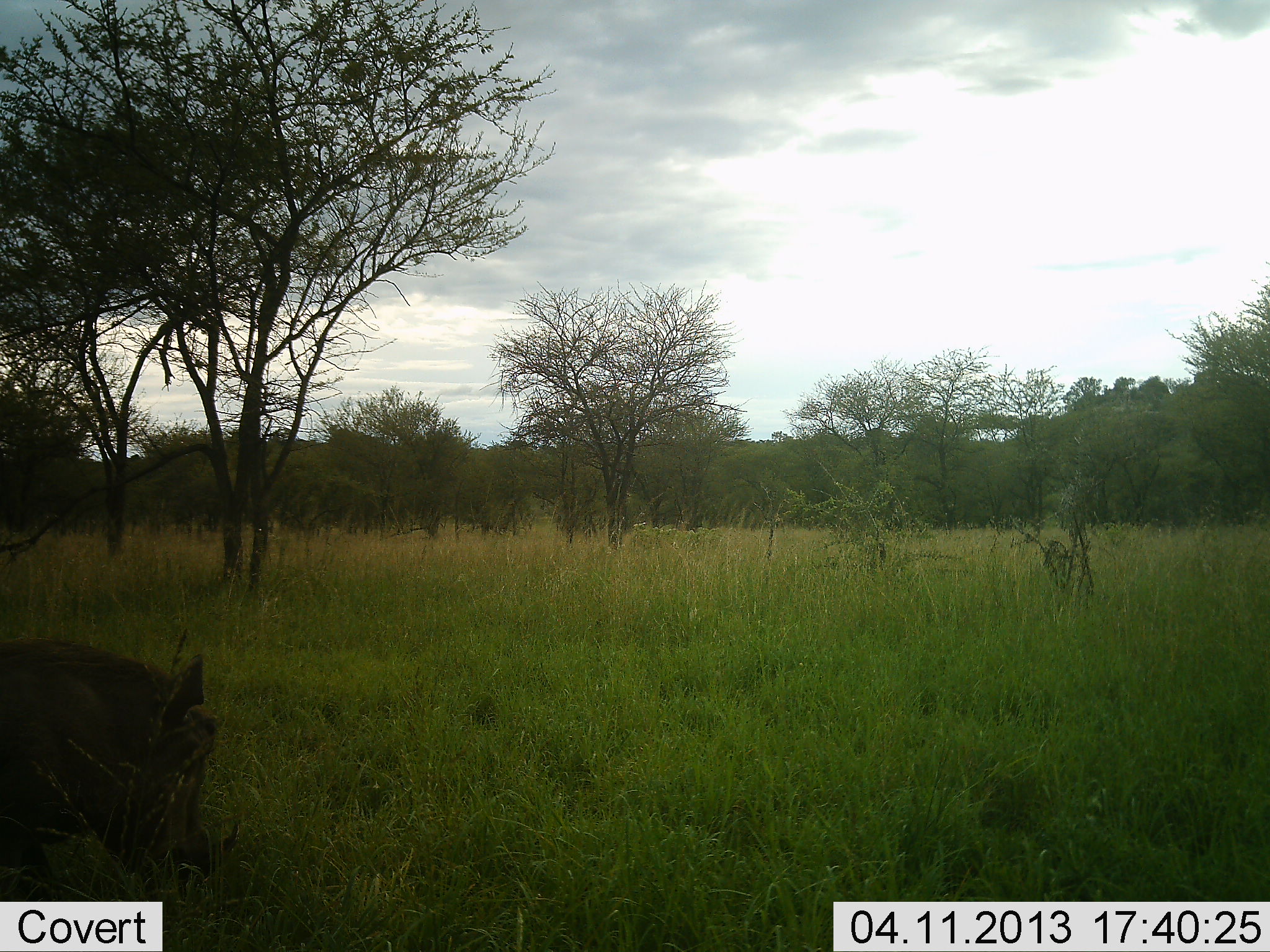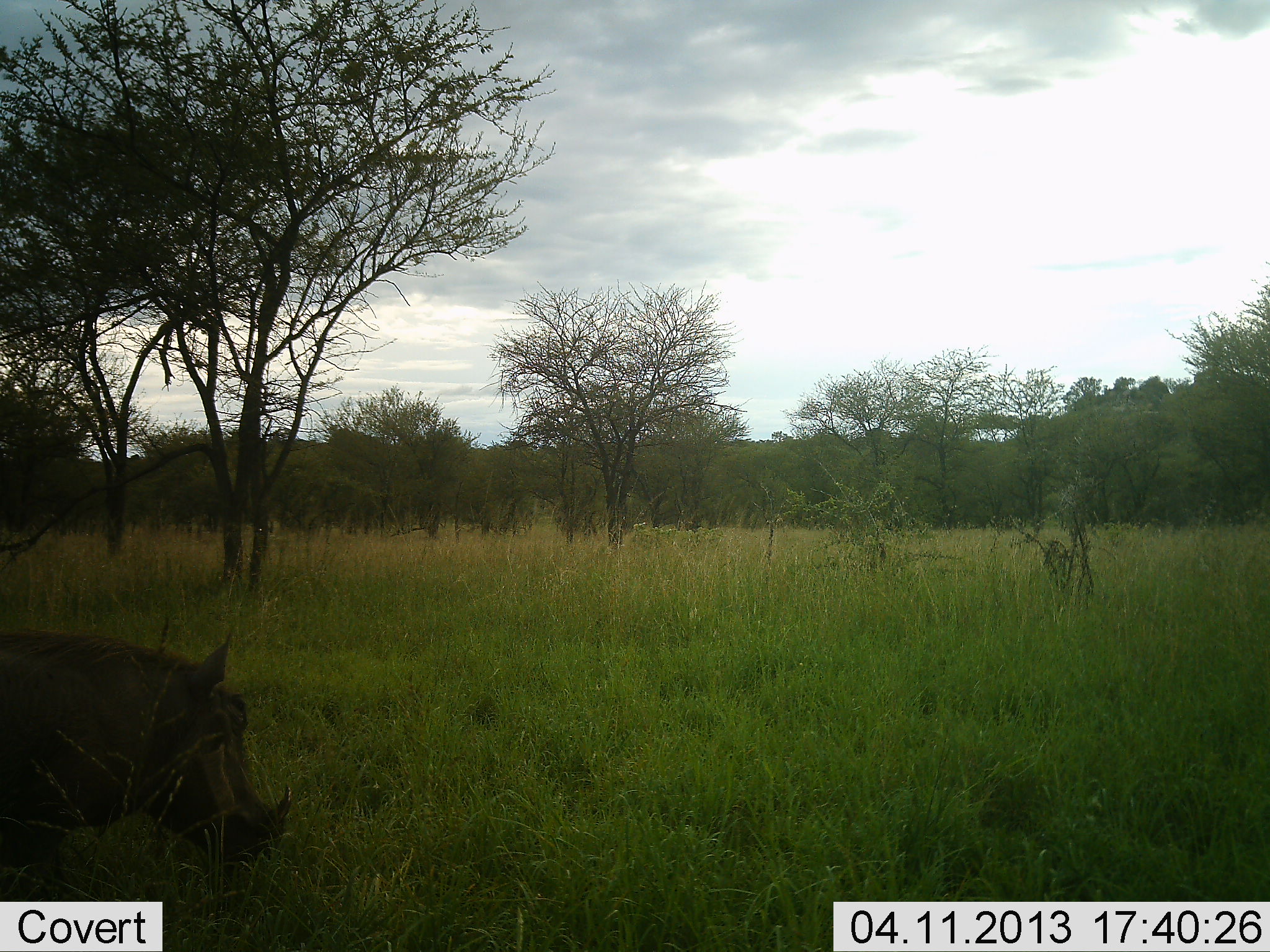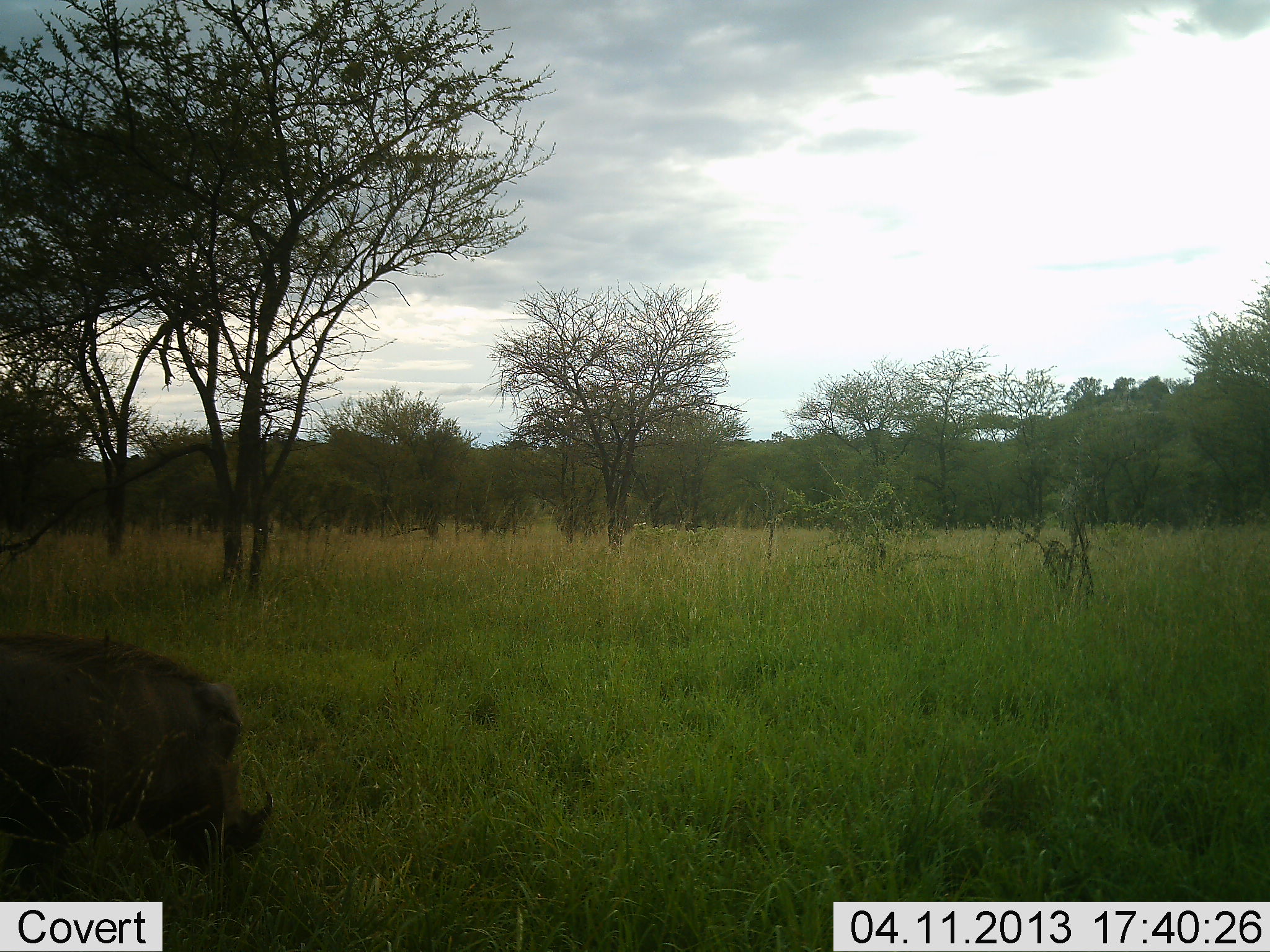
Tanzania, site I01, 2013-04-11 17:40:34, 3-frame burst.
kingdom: Animalia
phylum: Chordata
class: Mammalia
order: Artiodactyla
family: Suidae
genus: Phacochoerus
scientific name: Phacochoerus africanus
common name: warthog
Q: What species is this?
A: Warthog (Phacochoerus africanus).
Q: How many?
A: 1.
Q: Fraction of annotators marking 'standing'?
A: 40%.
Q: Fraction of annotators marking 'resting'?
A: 0%.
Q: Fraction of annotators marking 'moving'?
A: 20%.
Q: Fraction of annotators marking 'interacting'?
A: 0%.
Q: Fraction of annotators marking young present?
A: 0%.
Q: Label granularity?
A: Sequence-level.